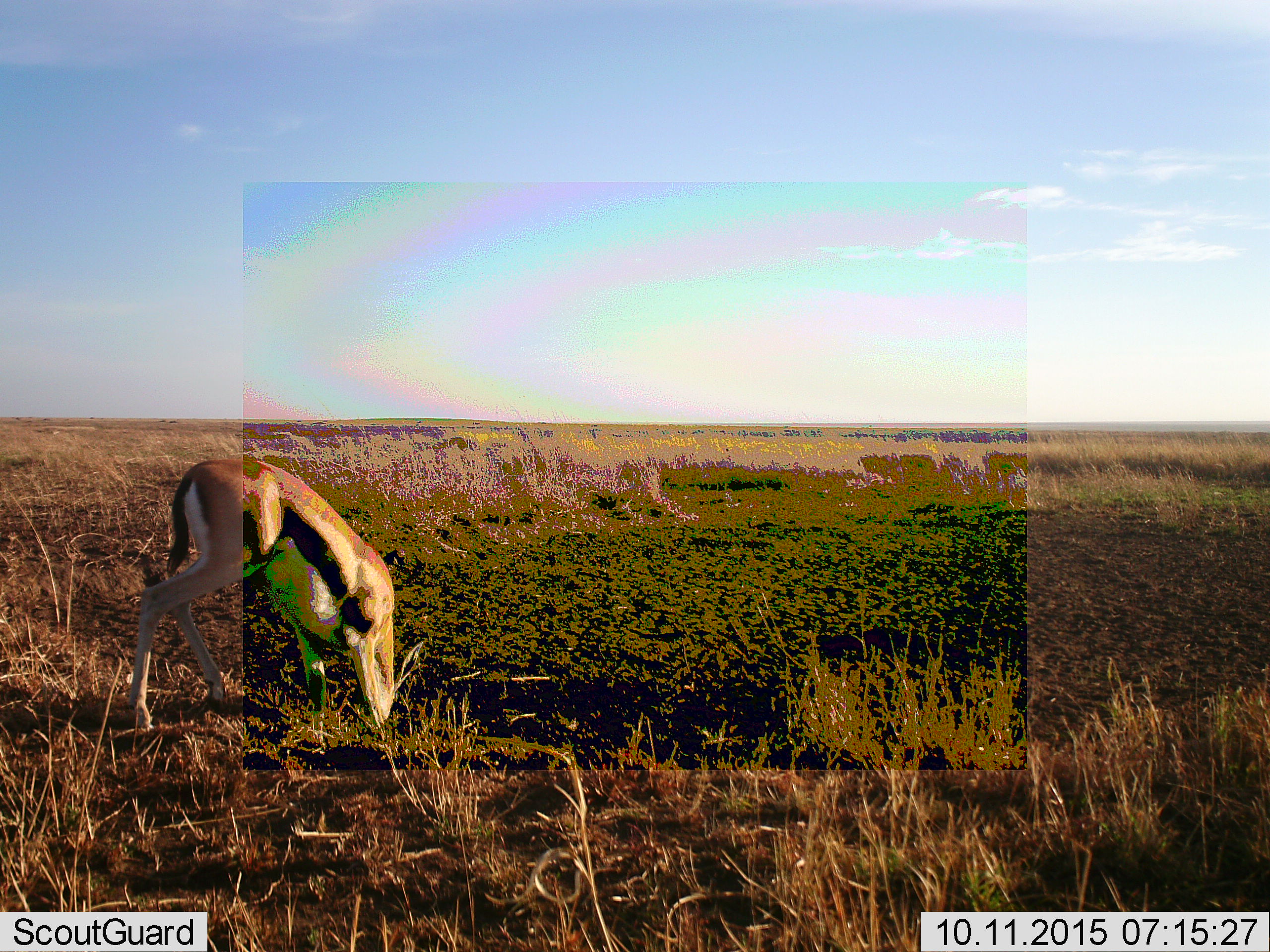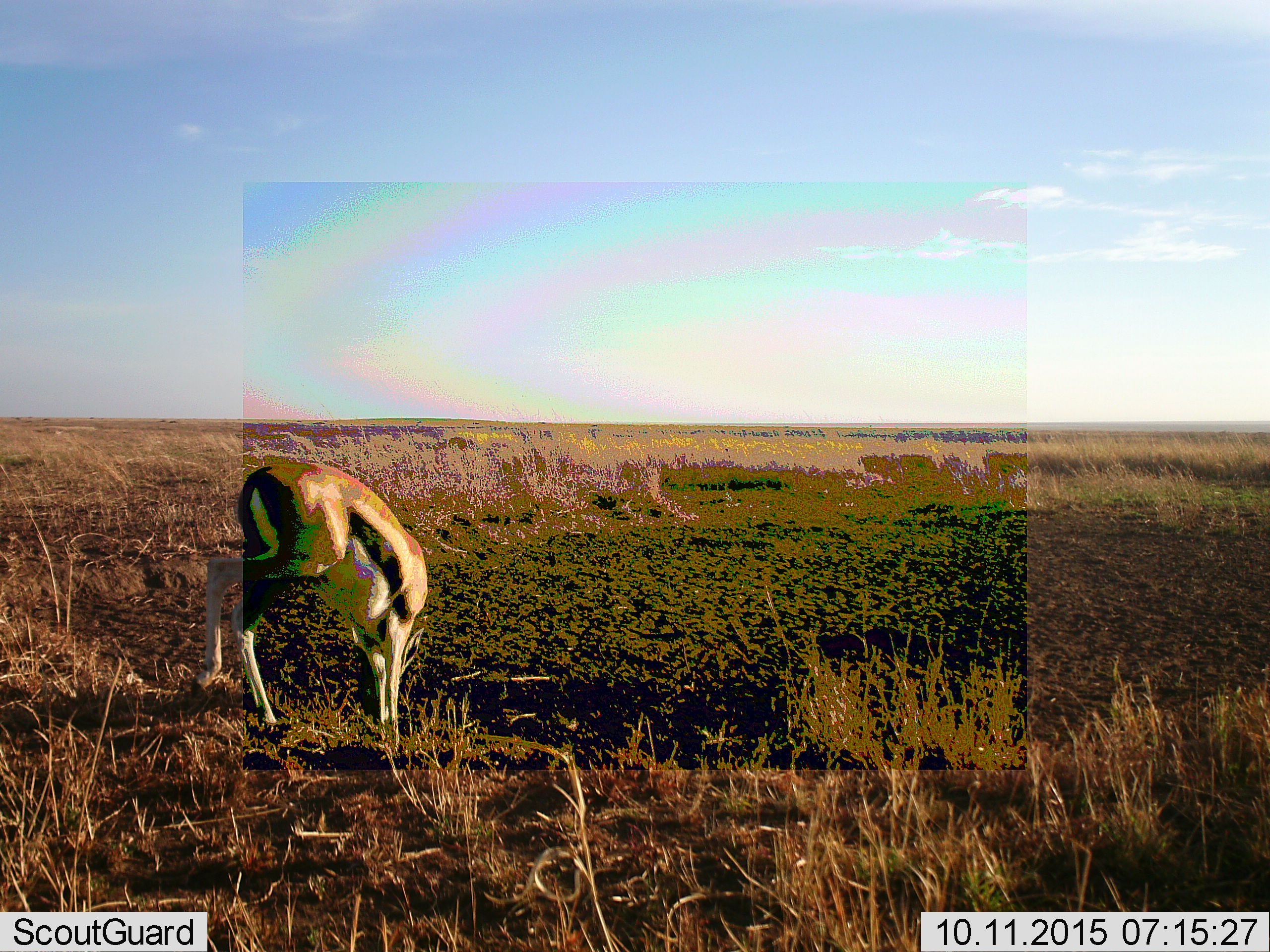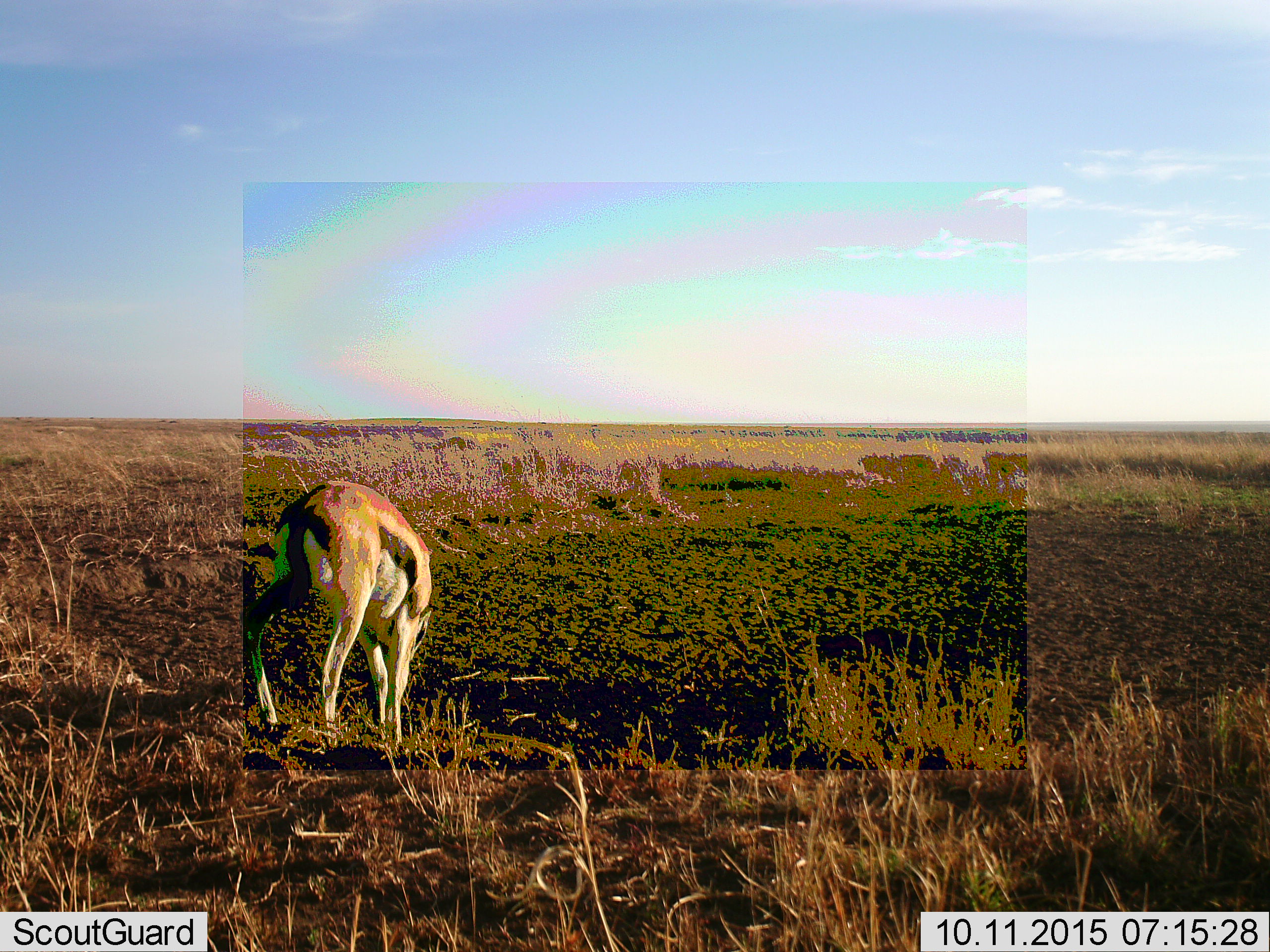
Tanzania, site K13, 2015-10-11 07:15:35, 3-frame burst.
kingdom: Animalia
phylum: Chordata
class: Mammalia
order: Artiodactyla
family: Bovidae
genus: Eudorcas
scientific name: Eudorcas thomsonii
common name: thomson's gazelle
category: gazellethomsons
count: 1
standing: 0%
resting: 0%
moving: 12%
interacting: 0%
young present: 0%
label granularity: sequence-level